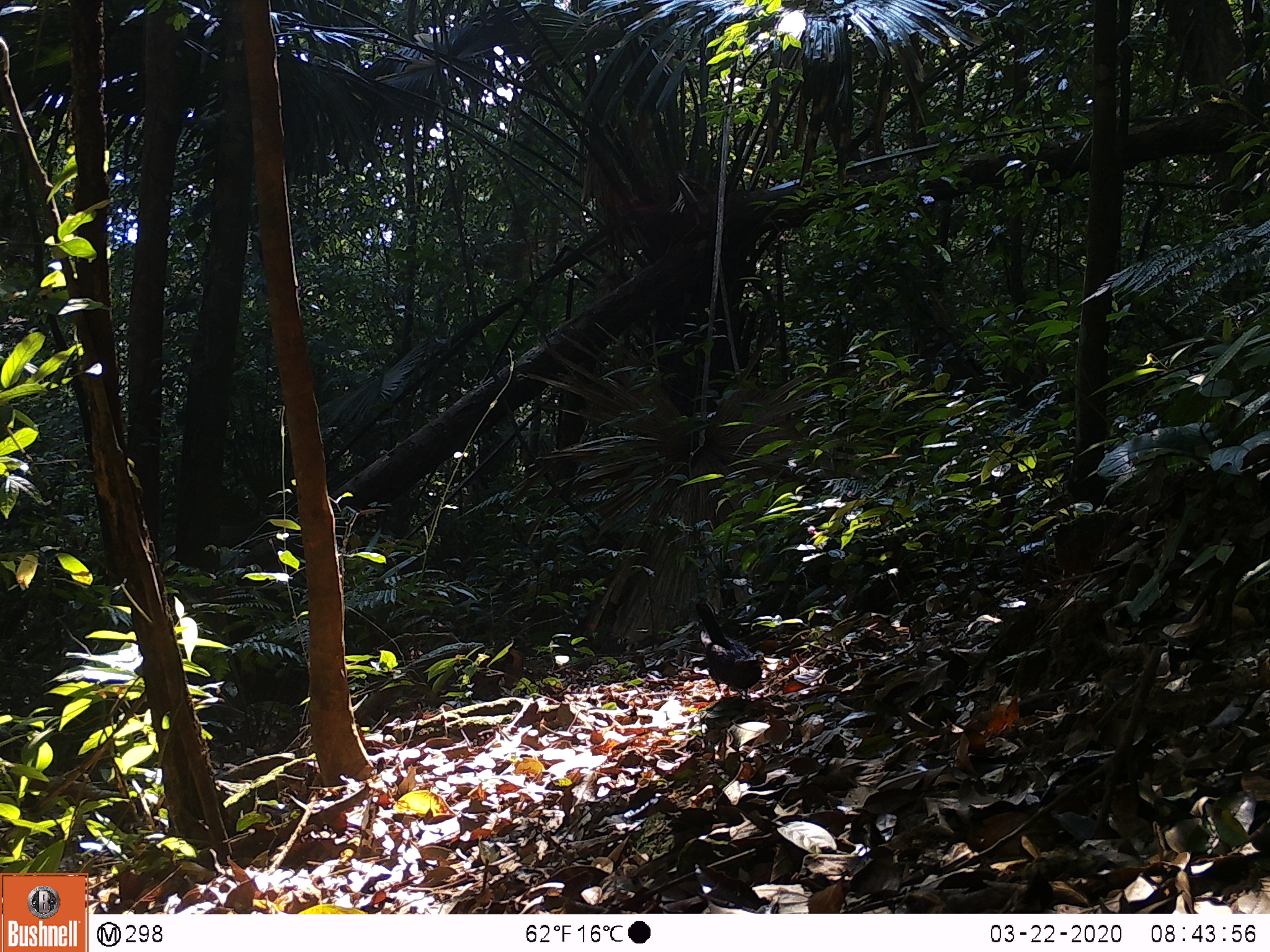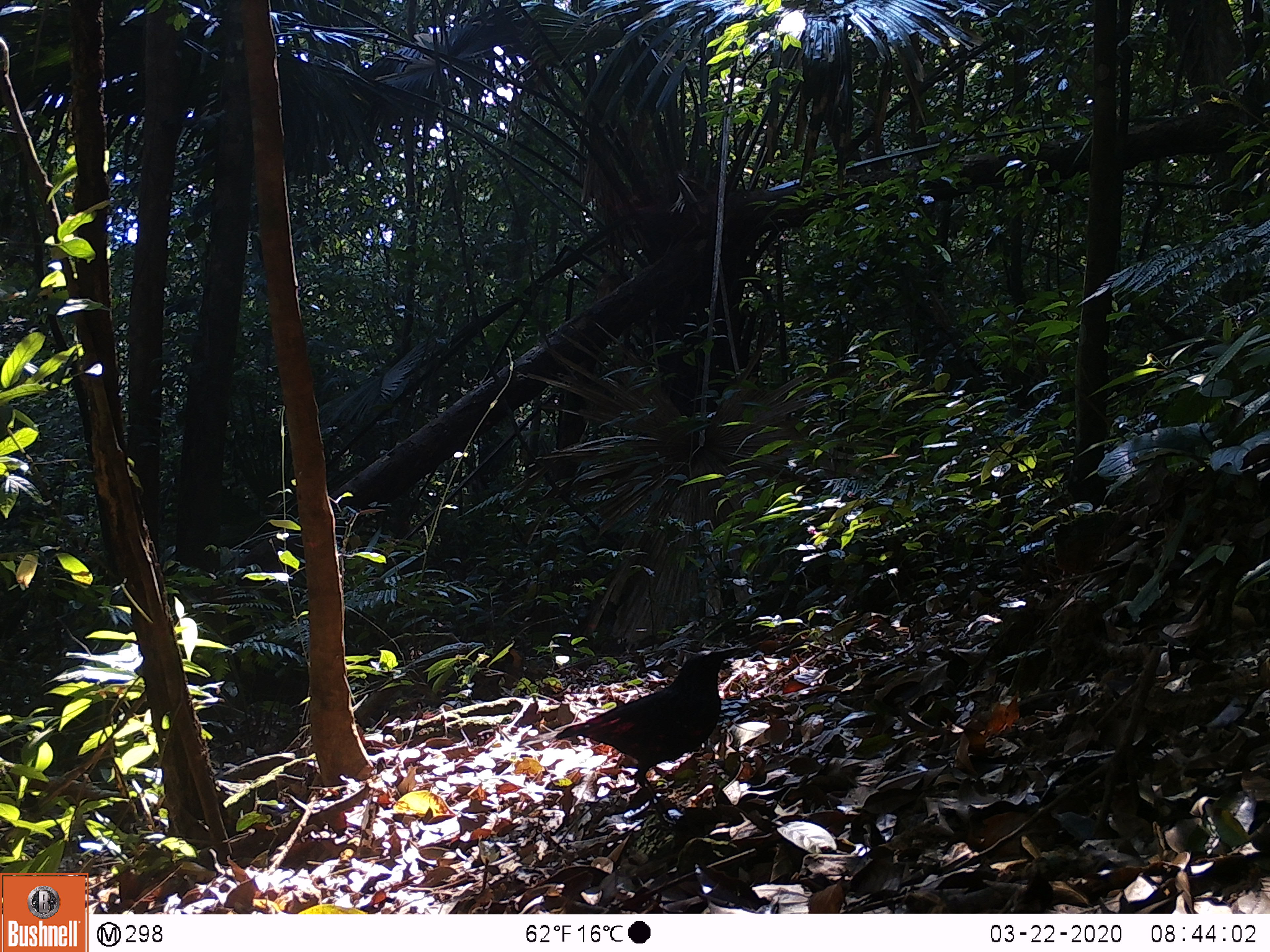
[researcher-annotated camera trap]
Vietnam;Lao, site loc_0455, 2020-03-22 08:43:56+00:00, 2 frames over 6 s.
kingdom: Animalia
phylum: Chordata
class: Aves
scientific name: Aves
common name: bird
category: unidentified bird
Unidentified bird (bird) (Aves). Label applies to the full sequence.